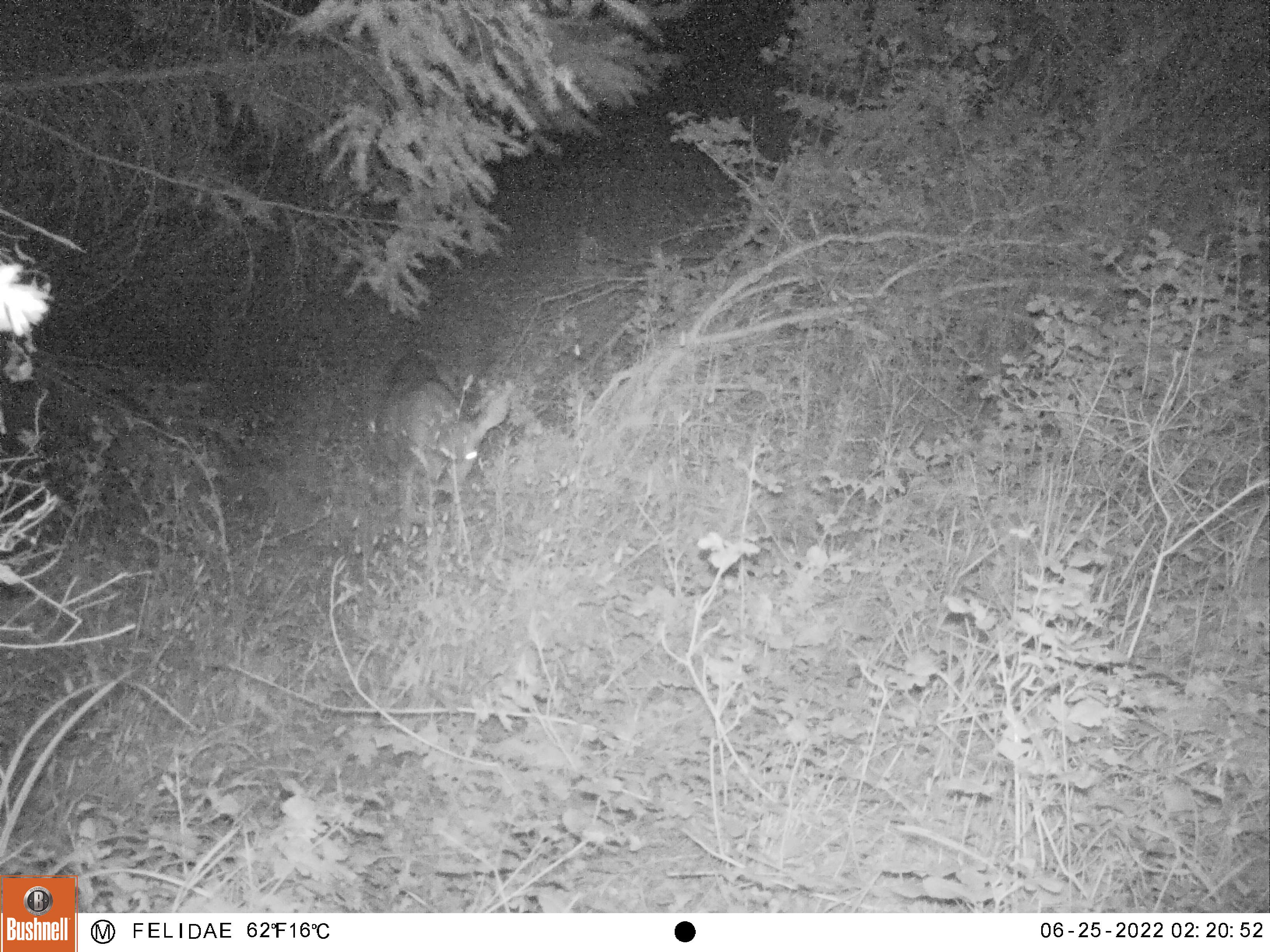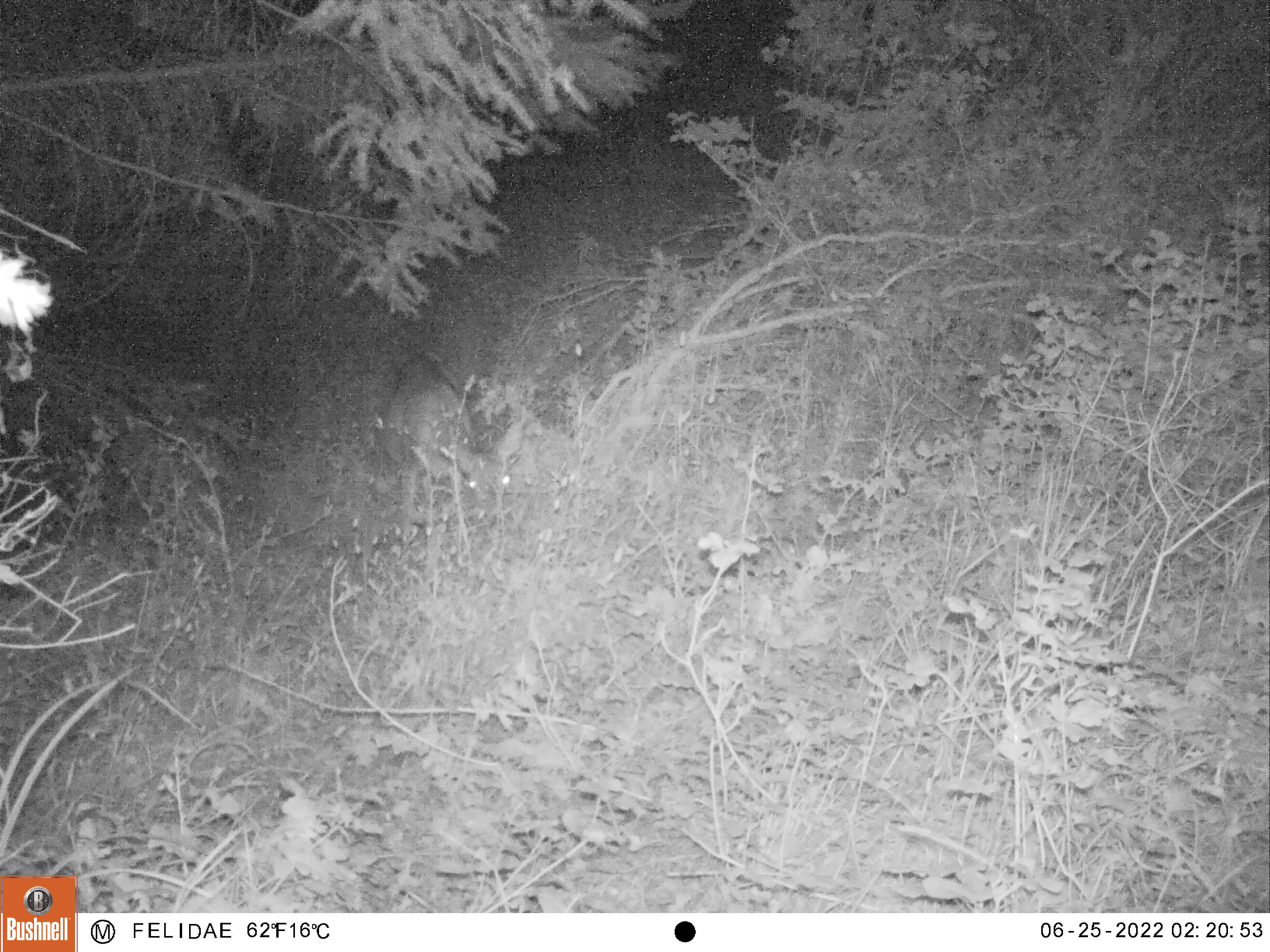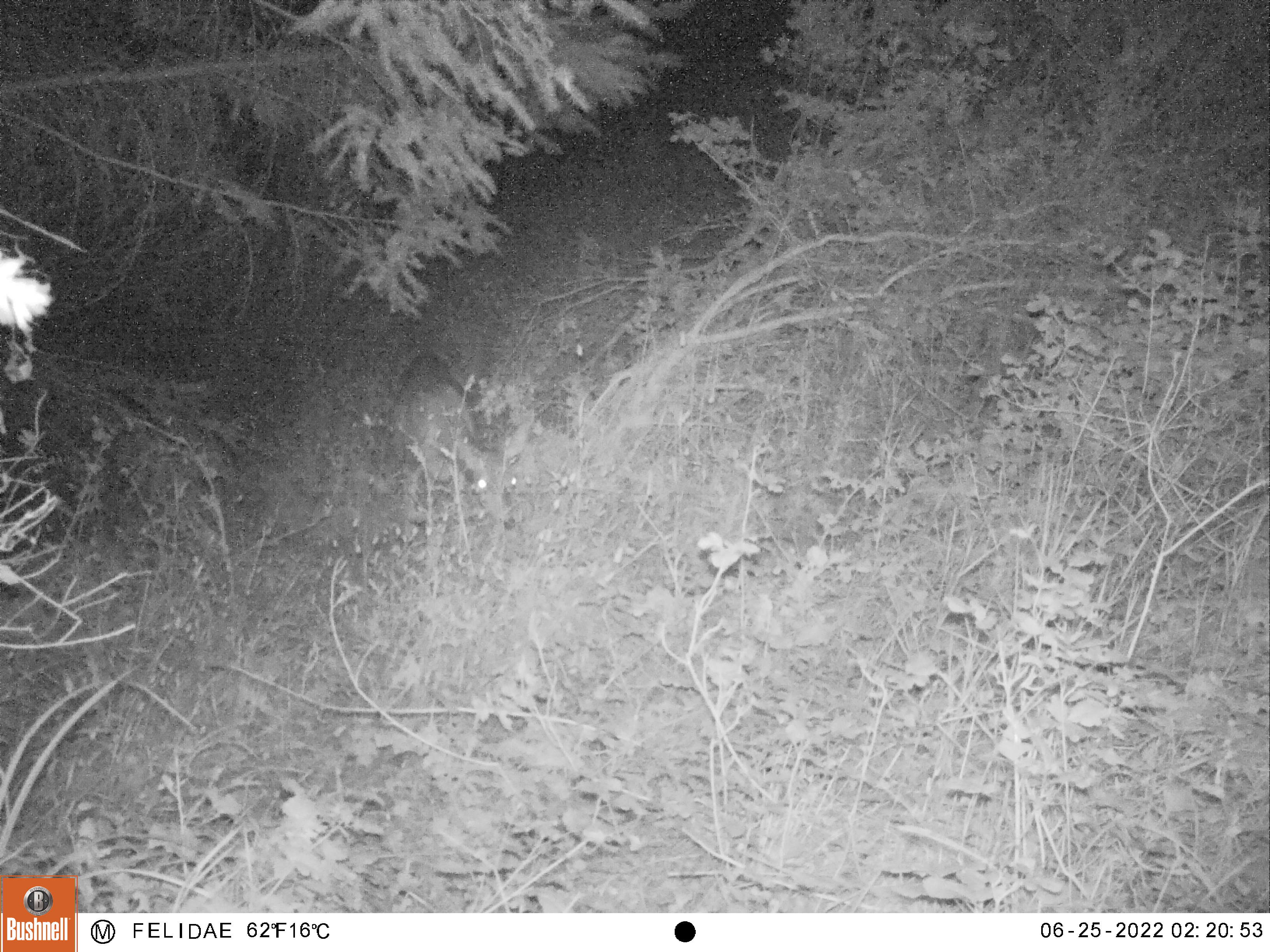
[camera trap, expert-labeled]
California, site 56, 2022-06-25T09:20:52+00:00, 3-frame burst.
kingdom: Animalia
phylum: Chordata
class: Mammalia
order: Artiodactyla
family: Cervidae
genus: Odocoileus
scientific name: Odocoileus hemionus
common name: mule deer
Mule deer (Odocoileus hemionus).